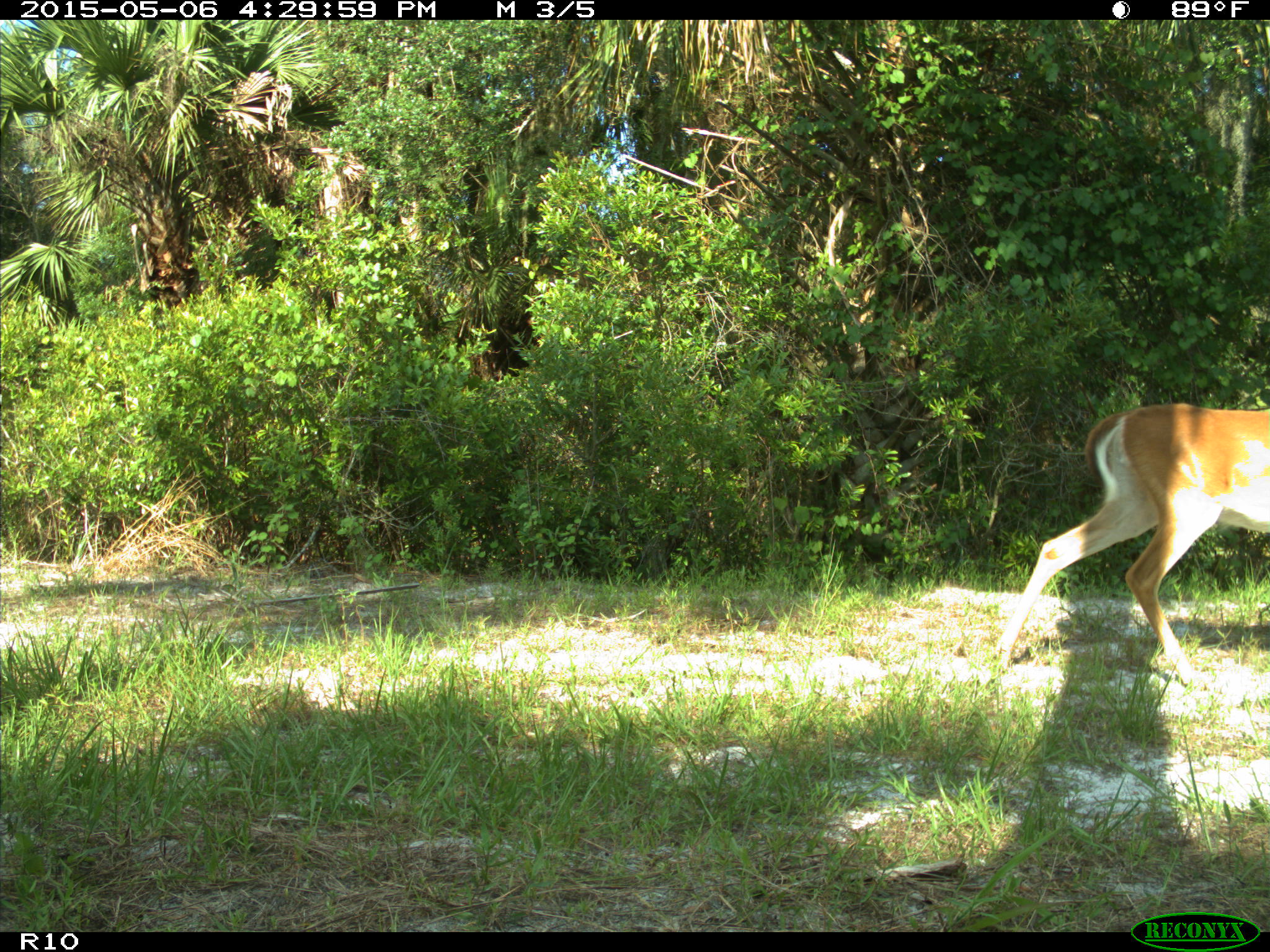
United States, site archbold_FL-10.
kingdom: Animalia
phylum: Chordata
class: Mammalia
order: Artiodactyla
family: Cervidae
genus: Odocoileus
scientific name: Odocoileus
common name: deer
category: unidentified deer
Unidentified deer (deer) (Odocoileus).